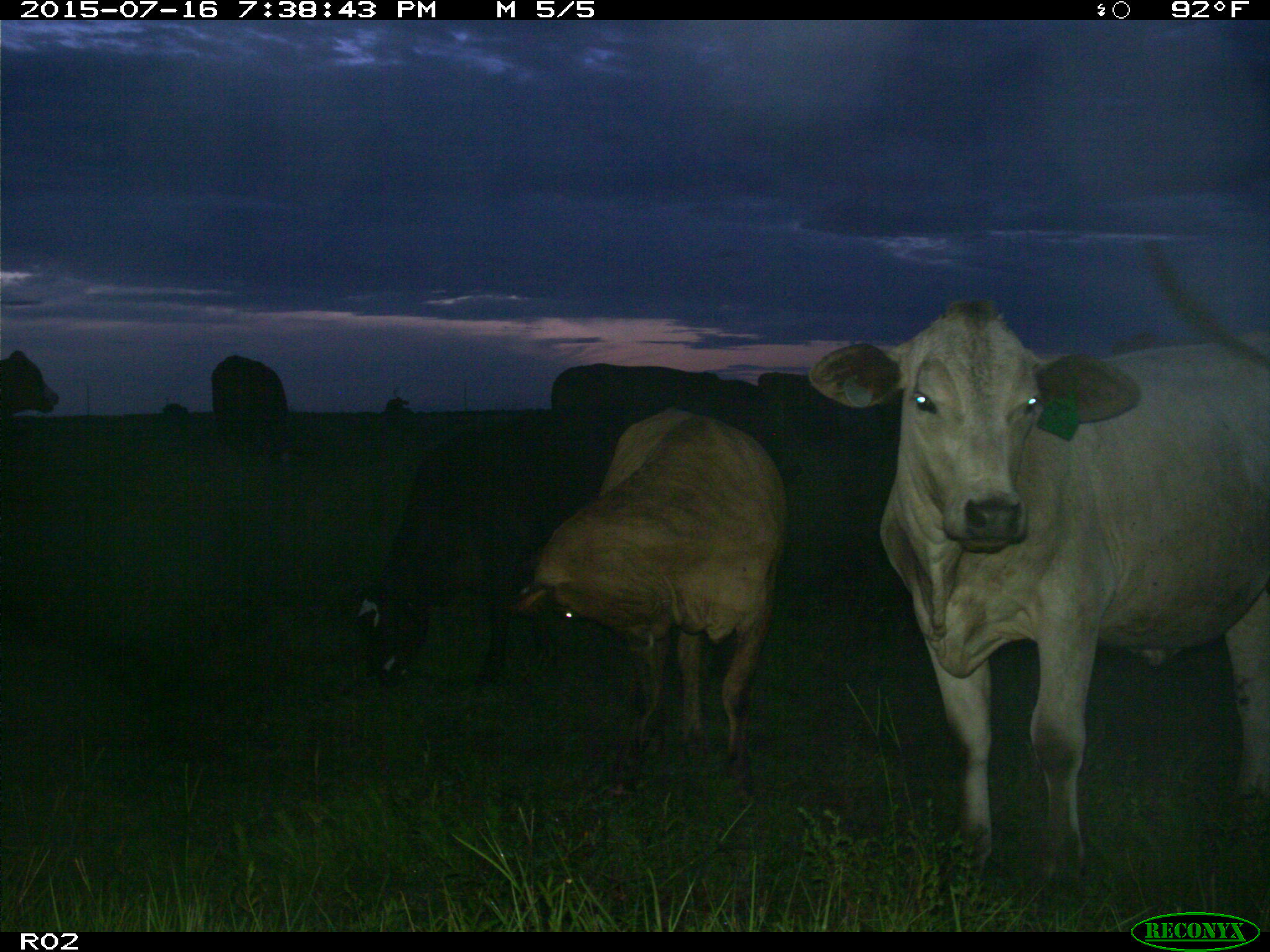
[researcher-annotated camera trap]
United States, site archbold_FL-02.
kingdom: Animalia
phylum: Chordata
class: Mammalia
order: Artiodactyla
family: Bovidae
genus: Bos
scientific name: Bos taurus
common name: domestic cow